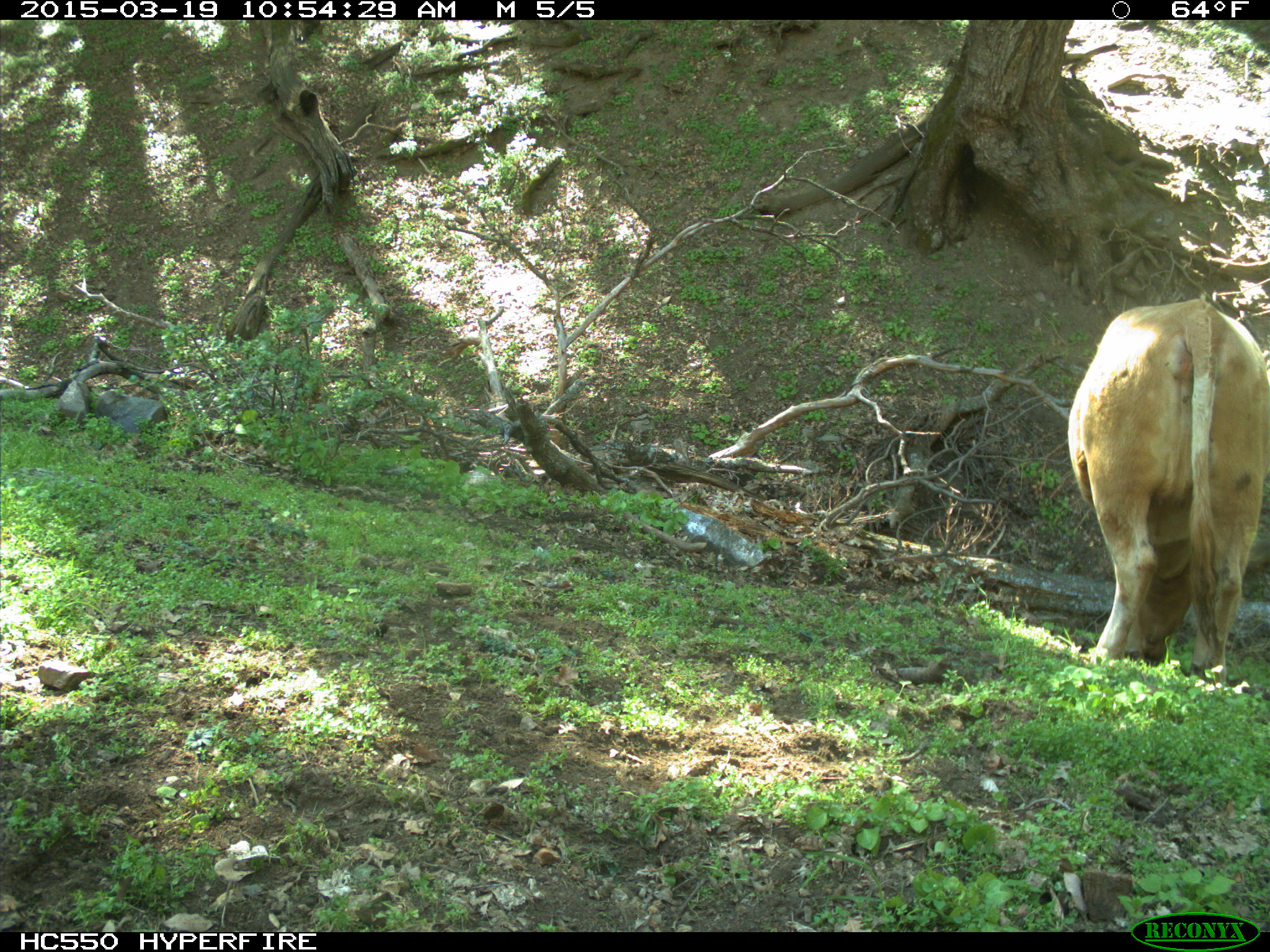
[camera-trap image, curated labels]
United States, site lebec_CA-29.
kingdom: Animalia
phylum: Chordata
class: Mammalia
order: Artiodactyla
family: Bovidae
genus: Bos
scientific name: Bos taurus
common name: domestic cow